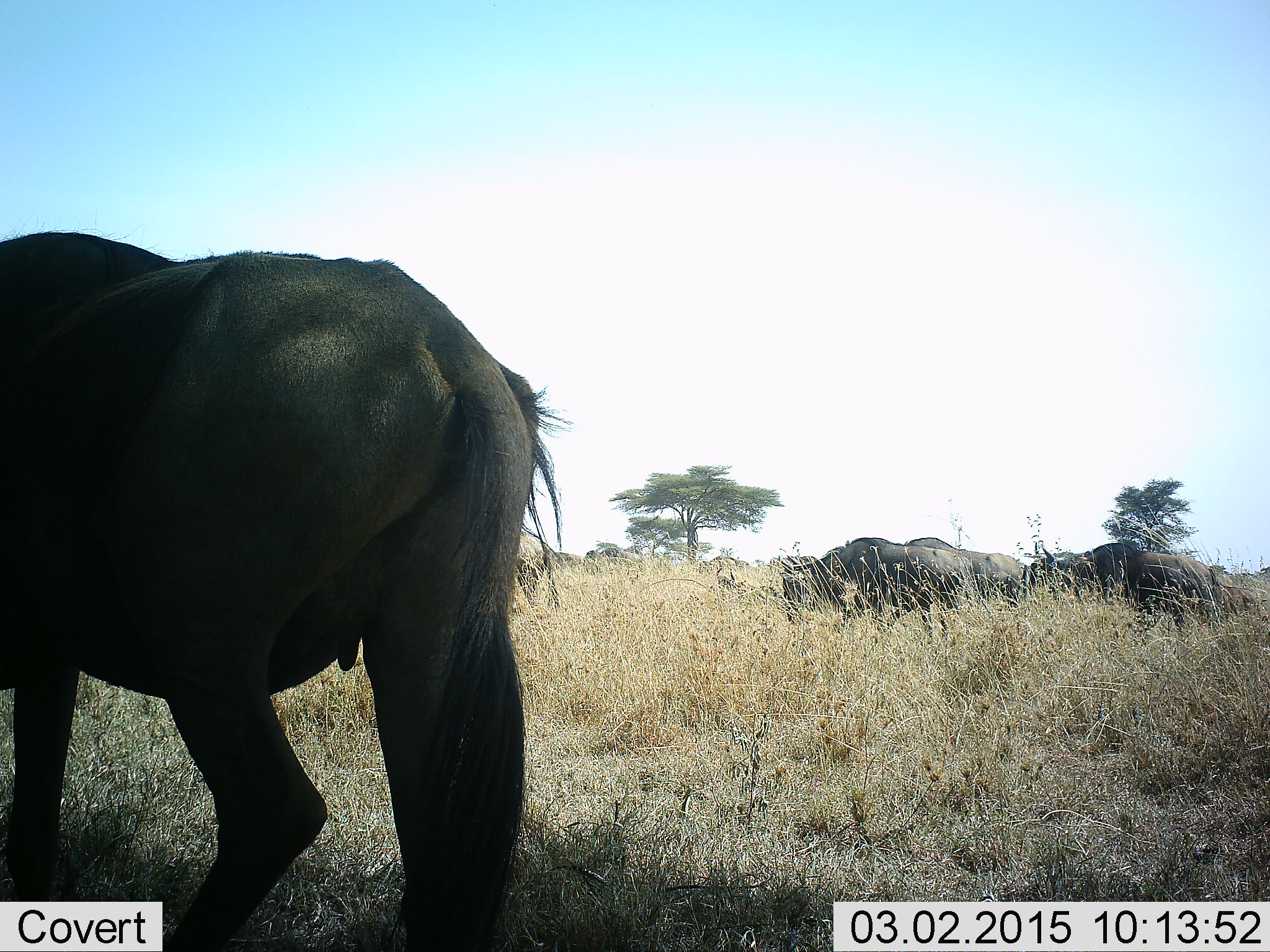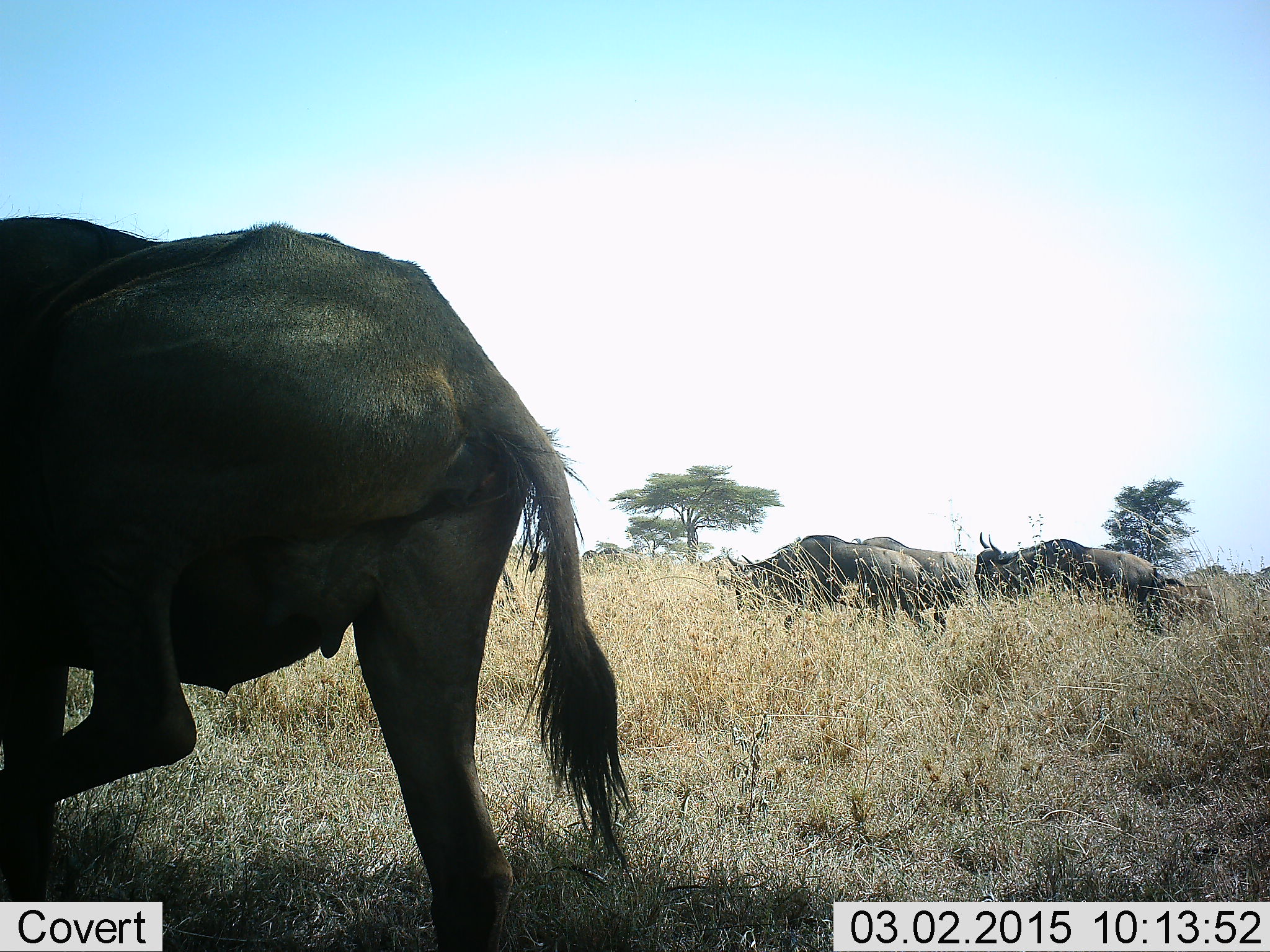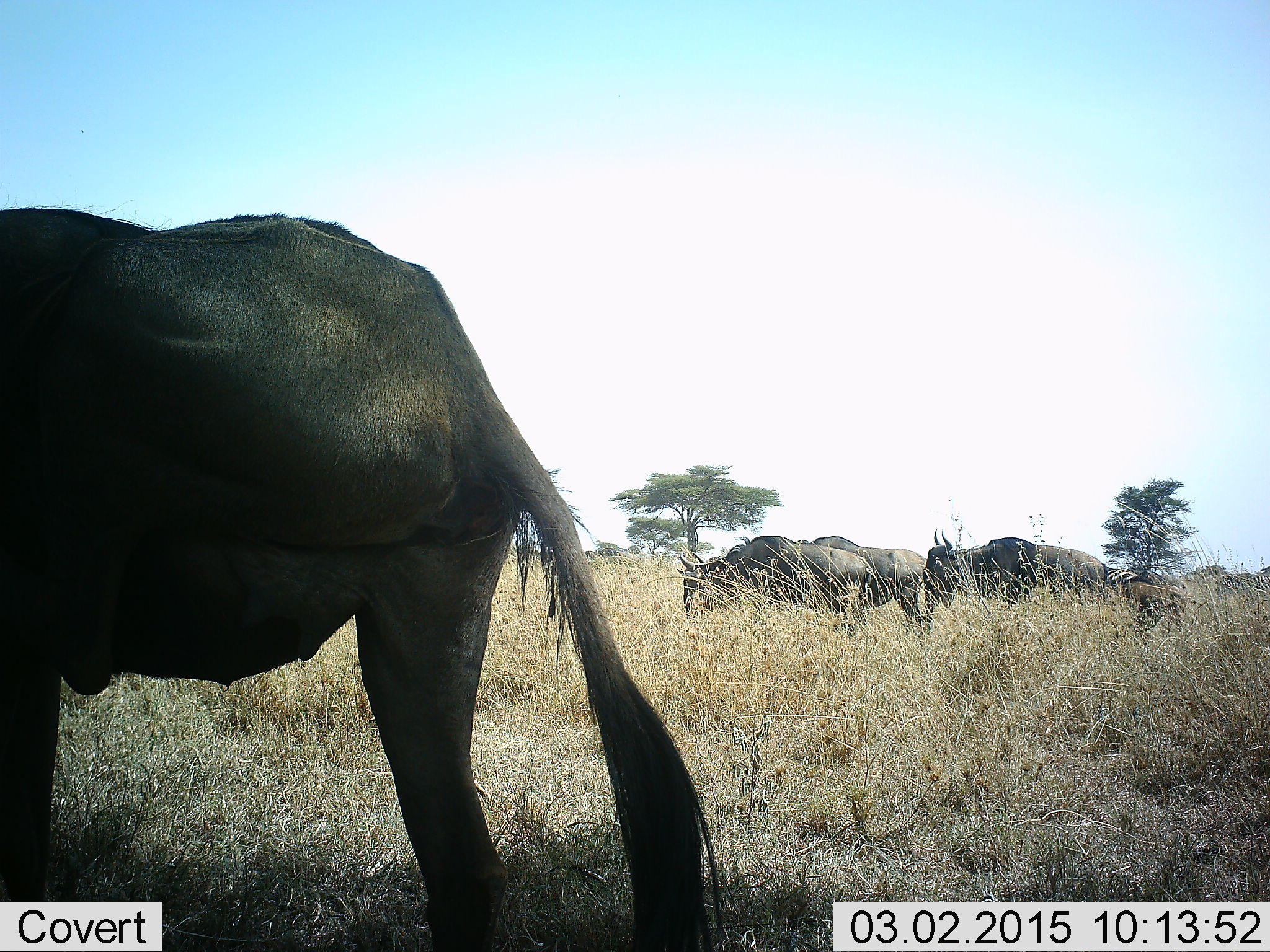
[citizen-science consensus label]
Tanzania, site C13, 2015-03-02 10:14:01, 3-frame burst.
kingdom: Animalia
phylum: Chordata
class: Mammalia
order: Artiodactyla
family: Bovidae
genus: Connochaetes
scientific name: Connochaetes taurinus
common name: blue wildebeest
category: wildebeest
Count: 5.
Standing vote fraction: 40%.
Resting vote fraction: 0%.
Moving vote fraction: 80%.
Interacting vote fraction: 0%.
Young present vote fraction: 0%.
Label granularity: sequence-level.